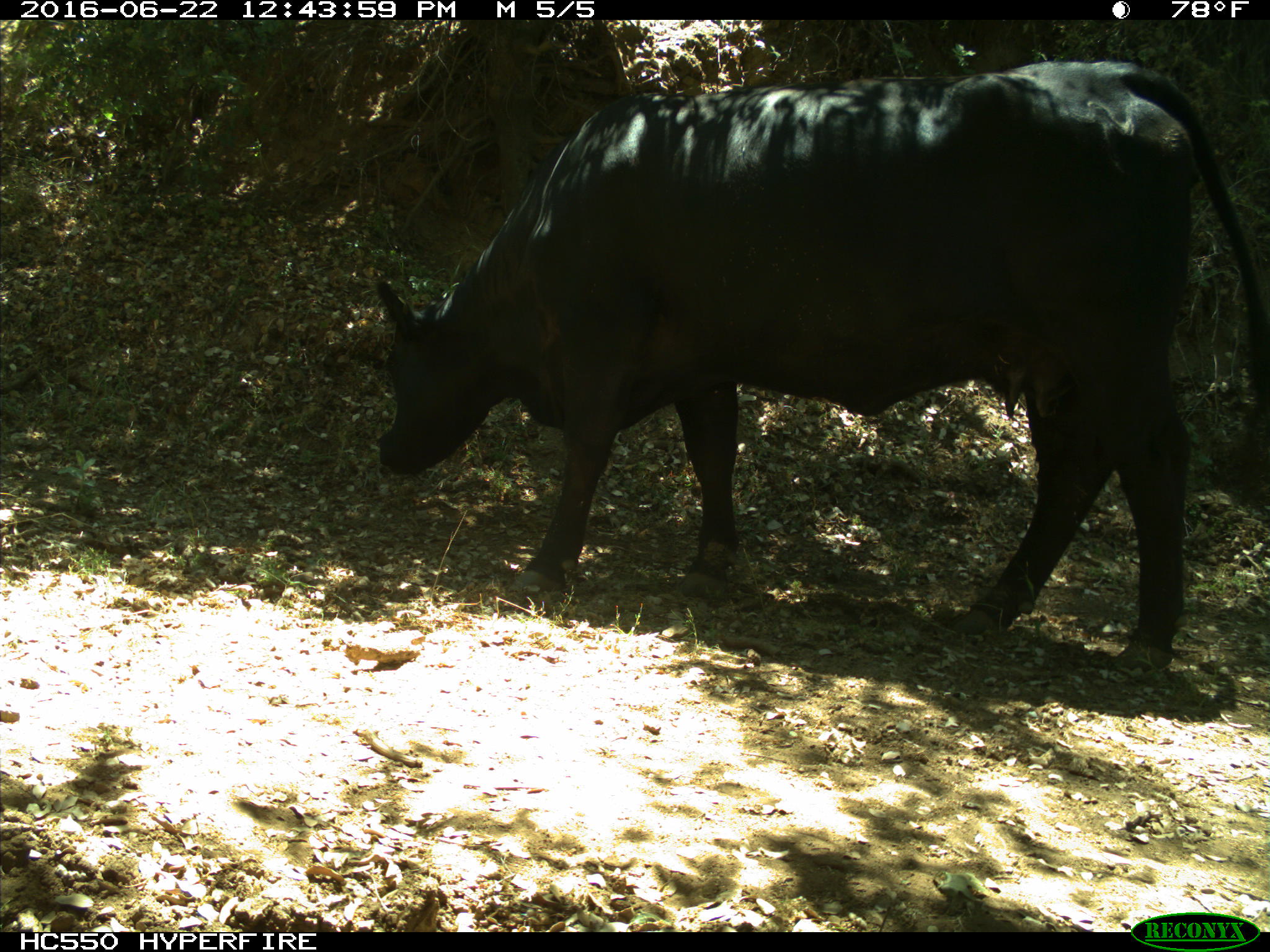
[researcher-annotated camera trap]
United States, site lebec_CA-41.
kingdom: Animalia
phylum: Chordata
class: Mammalia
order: Artiodactyla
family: Bovidae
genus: Bos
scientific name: Bos taurus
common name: domestic cow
Bos taurus (domestic cow).